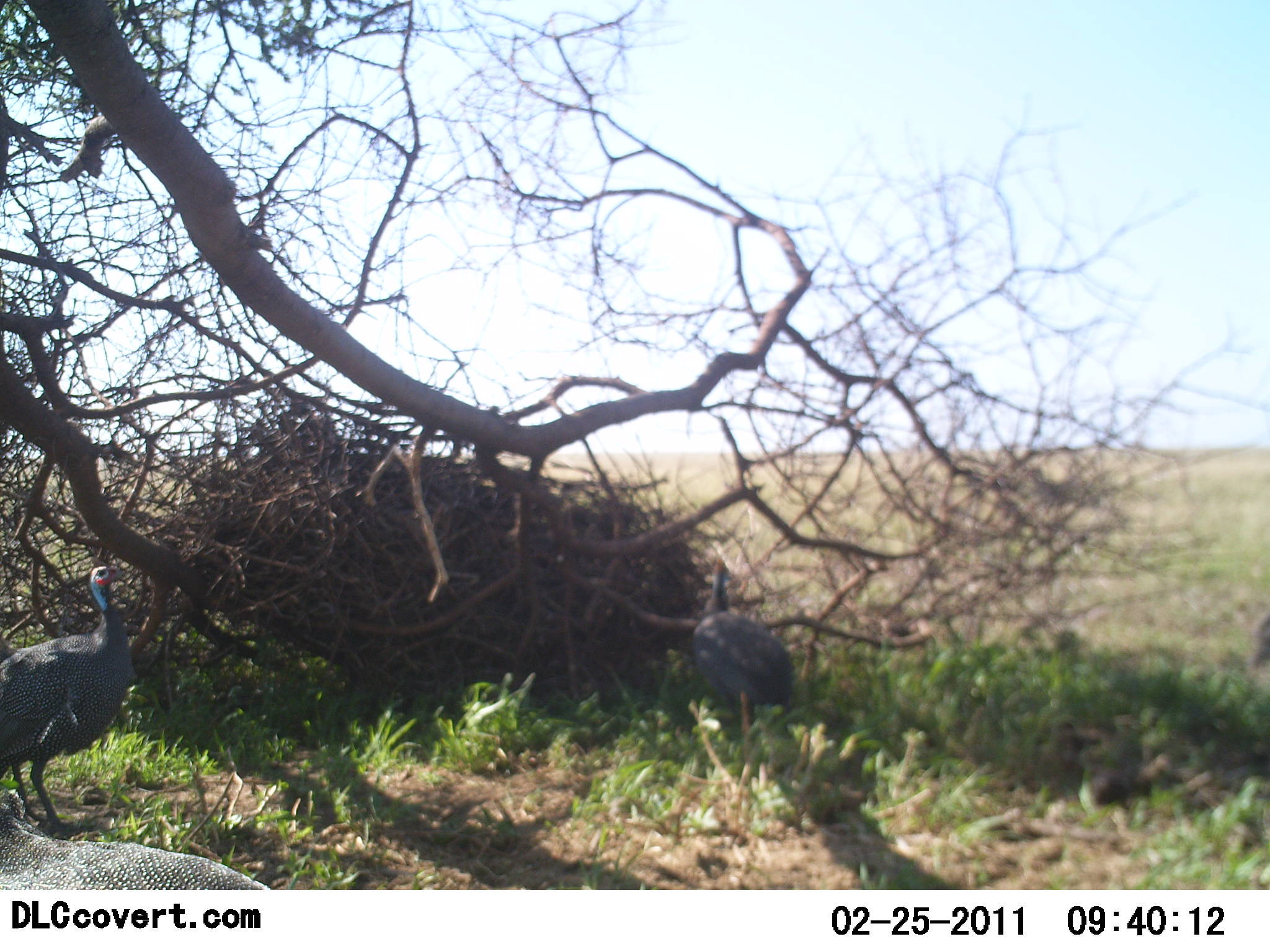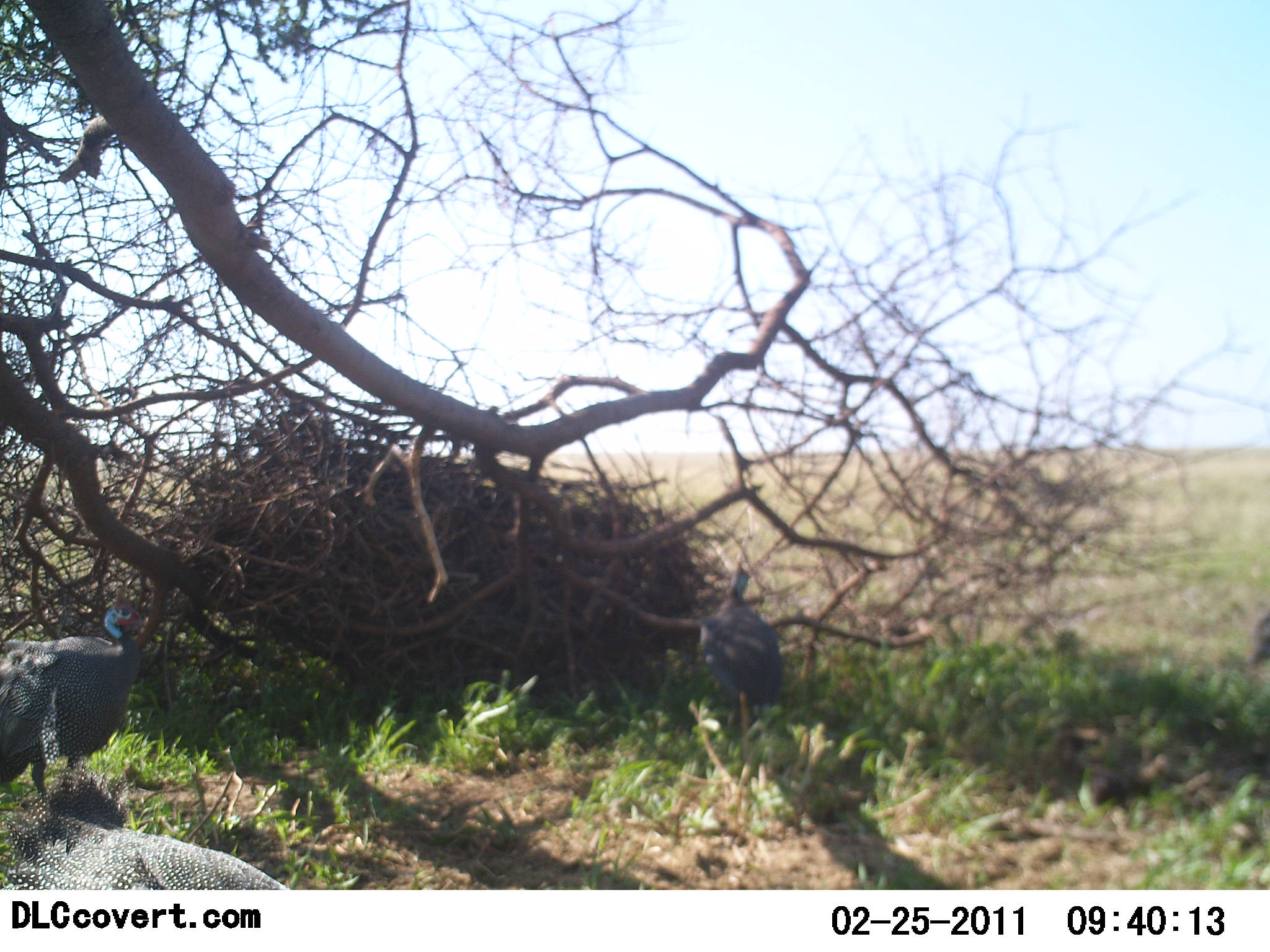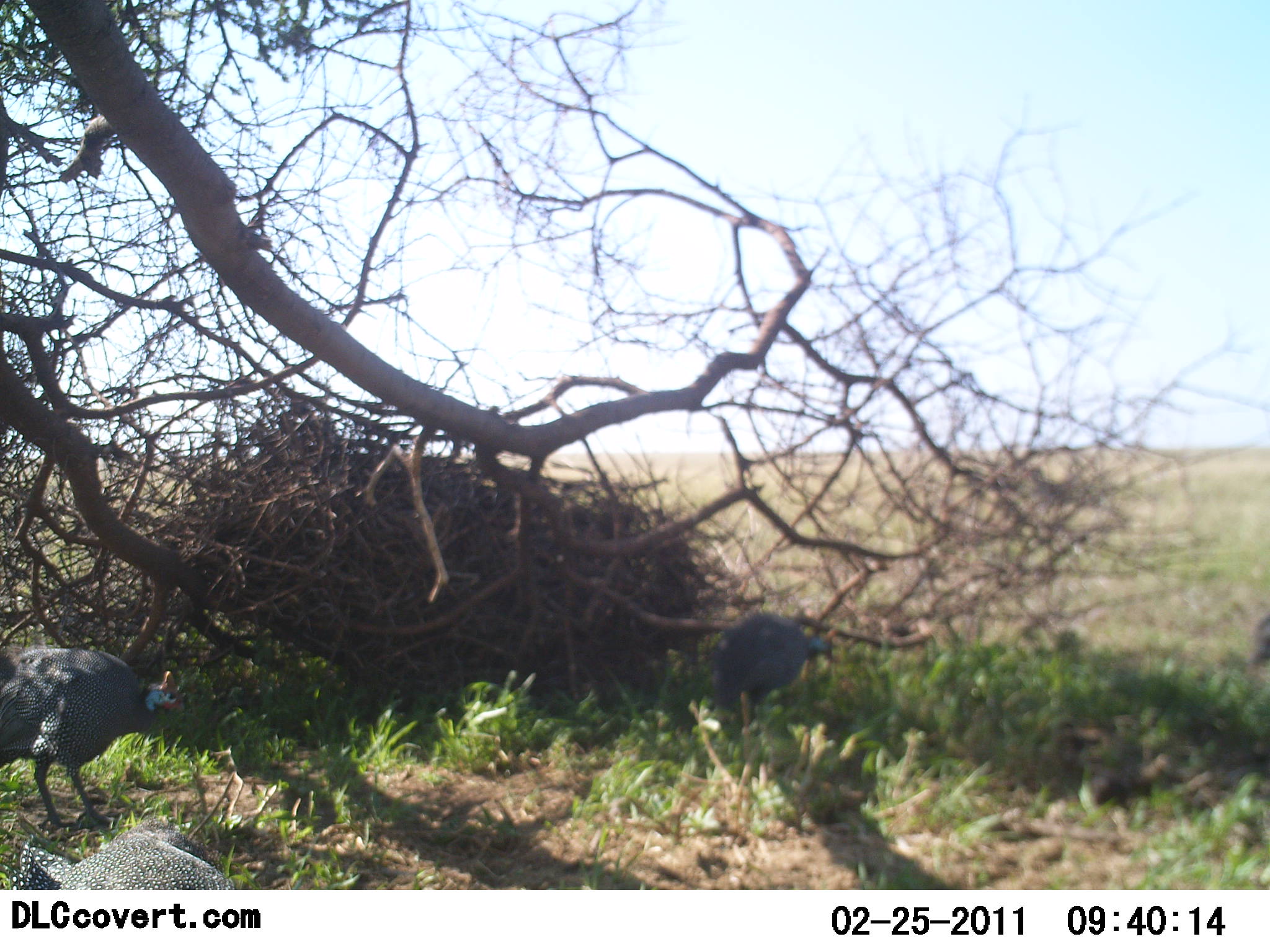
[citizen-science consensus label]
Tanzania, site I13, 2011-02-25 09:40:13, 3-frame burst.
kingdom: Animalia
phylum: Chordata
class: Aves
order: Galliformes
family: Numididae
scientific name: Numididae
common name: guinea fowl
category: guineafowl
Guineafowl (guinea fowl) (Numididae), count 3. Behavior (volunteer vote fractions): standing 75%, resting 0%, moving 33%, interacting 0%. Young present (vote fraction): 0%. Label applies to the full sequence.